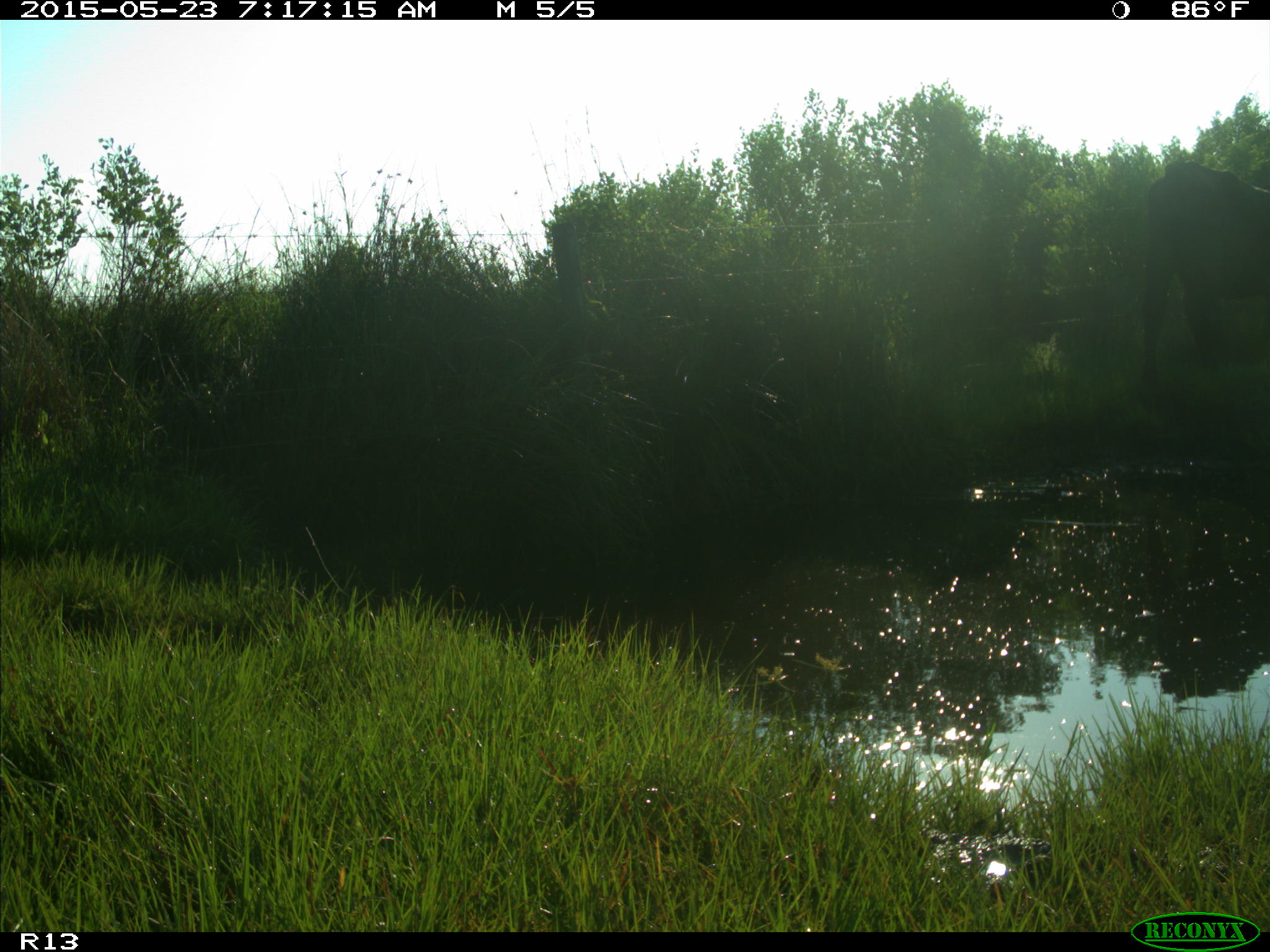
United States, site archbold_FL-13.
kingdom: Animalia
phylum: Chordata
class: Mammalia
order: Artiodactyla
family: Bovidae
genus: Bos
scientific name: Bos taurus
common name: domestic cow